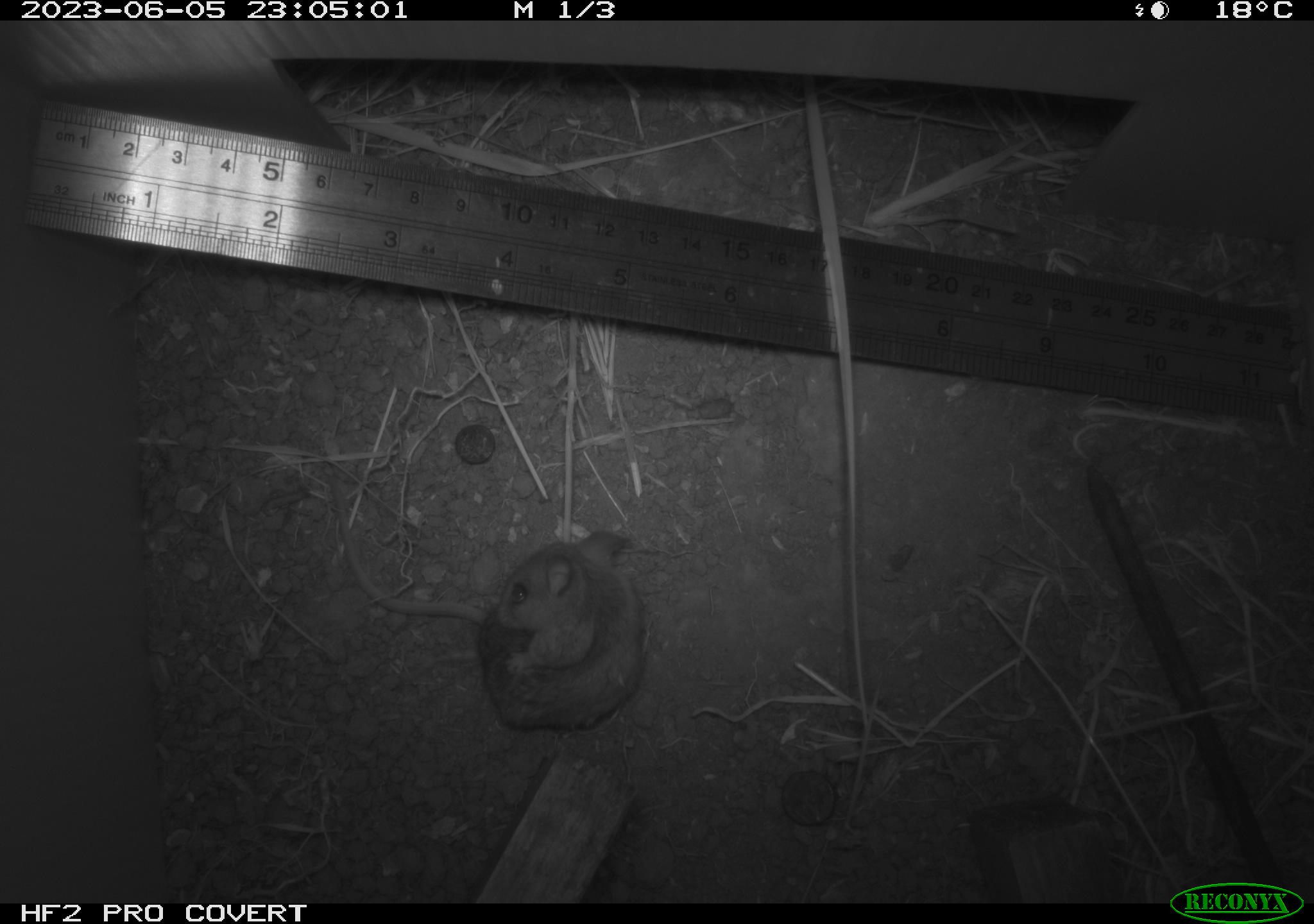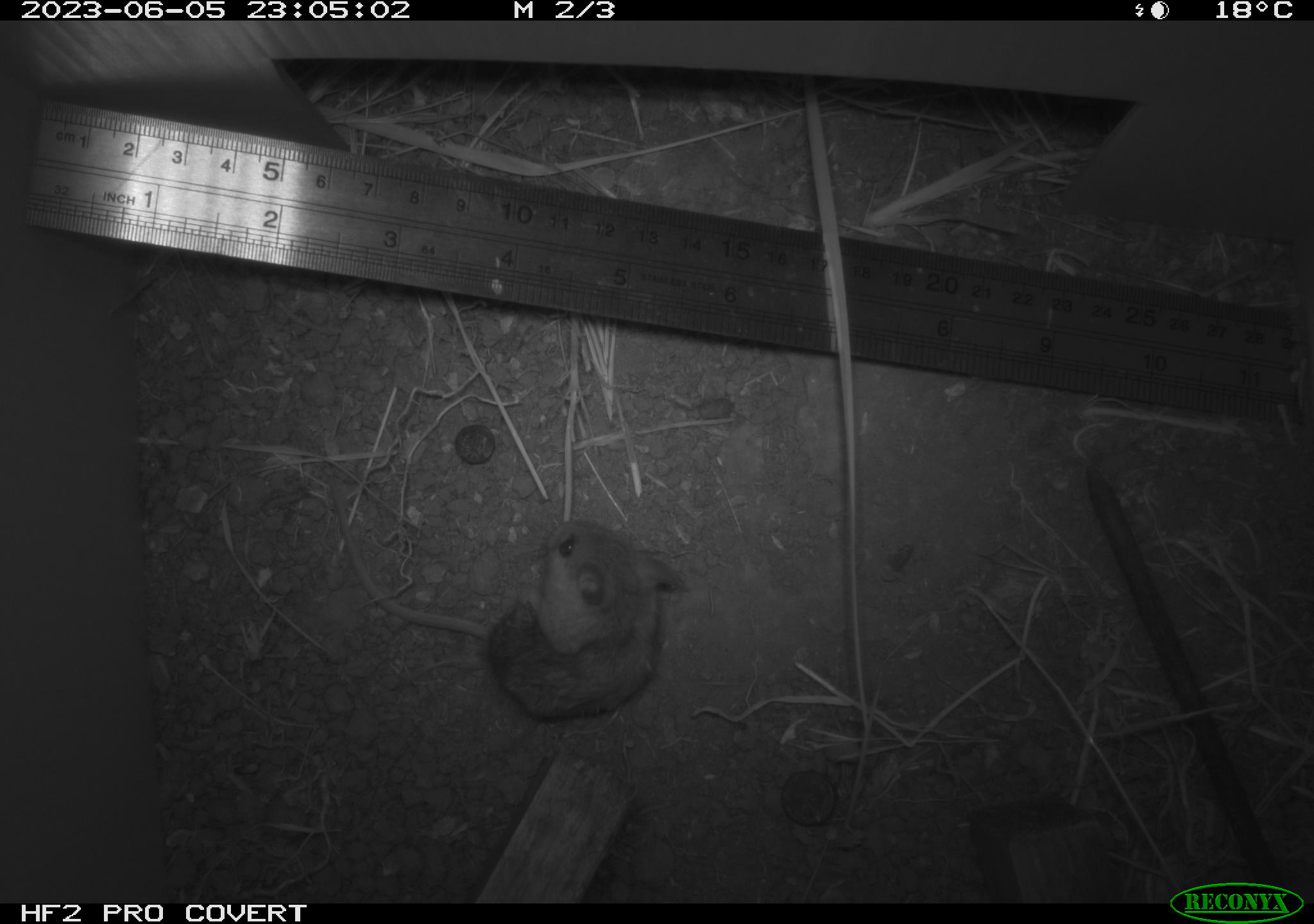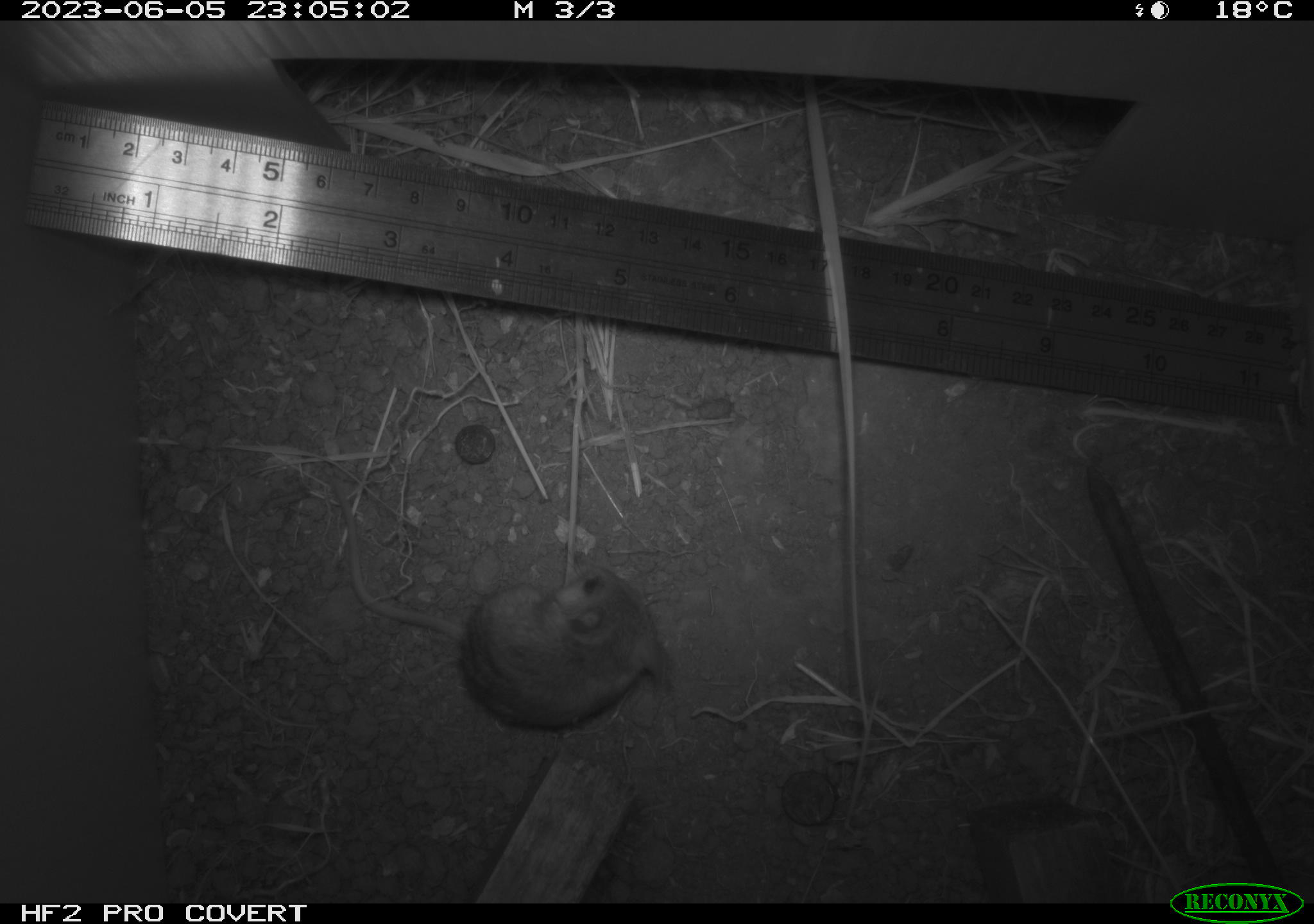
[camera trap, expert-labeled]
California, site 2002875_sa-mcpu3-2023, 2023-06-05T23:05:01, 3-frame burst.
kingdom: Animalia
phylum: Chordata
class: Mammalia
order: Rodentia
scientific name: Rodentia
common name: mouse species